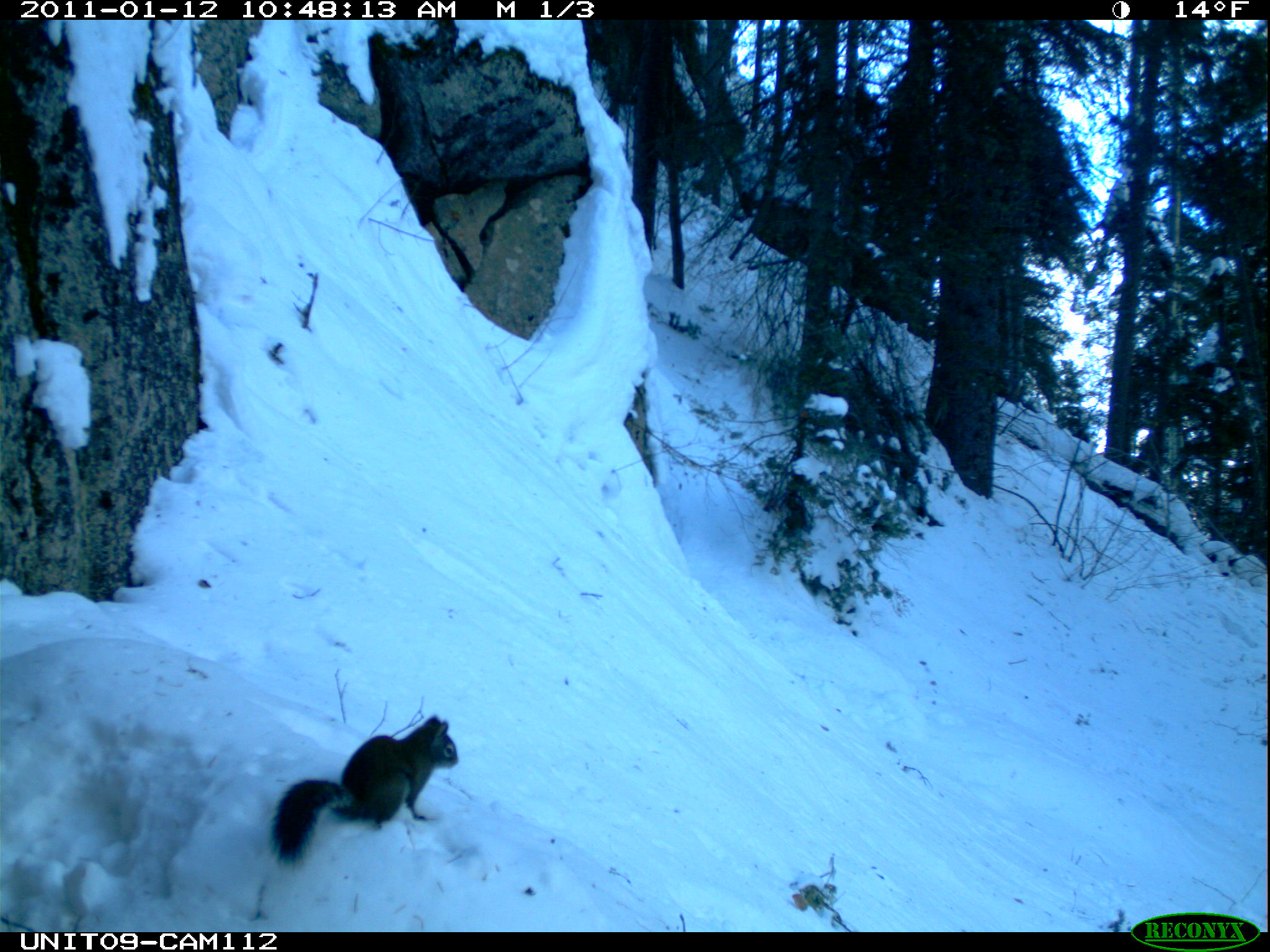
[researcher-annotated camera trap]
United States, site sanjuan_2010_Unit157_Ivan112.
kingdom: Animalia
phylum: Chordata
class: Mammalia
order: Rodentia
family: Sciuridae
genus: Tamiasciurus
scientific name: Tamiasciurus hudsonicus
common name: american red squirrel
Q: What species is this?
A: Tamiasciurus hudsonicus (american red squirrel).